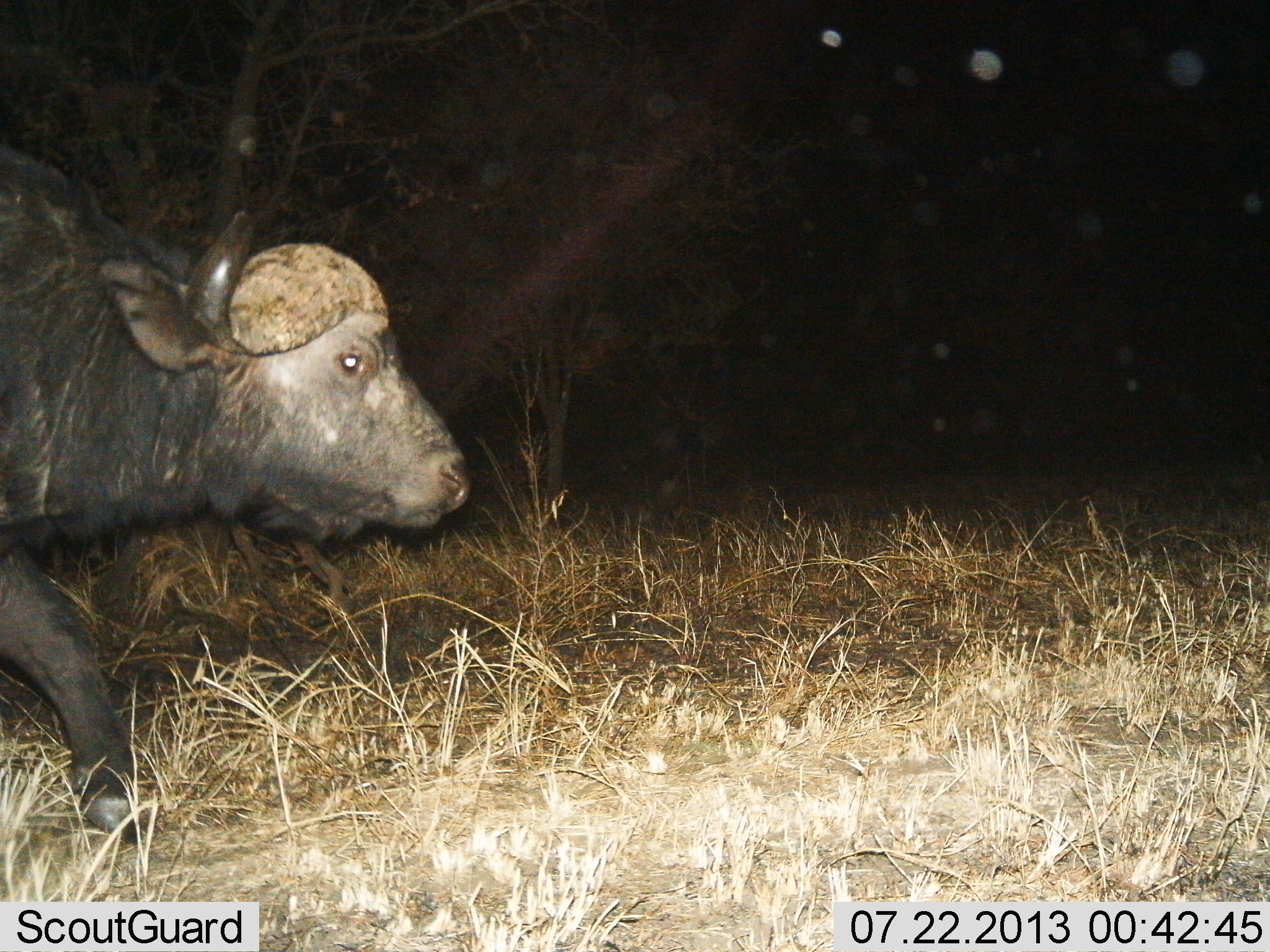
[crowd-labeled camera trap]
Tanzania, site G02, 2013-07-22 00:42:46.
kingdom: Animalia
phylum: Chordata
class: Mammalia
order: Artiodactyla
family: Bovidae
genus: Syncerus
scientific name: Syncerus caffer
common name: cape buffalo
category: buffalo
Buffalo (cape buffalo) (Syncerus caffer), count 1. Behavior (volunteer vote fractions): standing 6%, resting 0%, moving 94%, interacting 0%. Young present (vote fraction): 0%. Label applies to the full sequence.